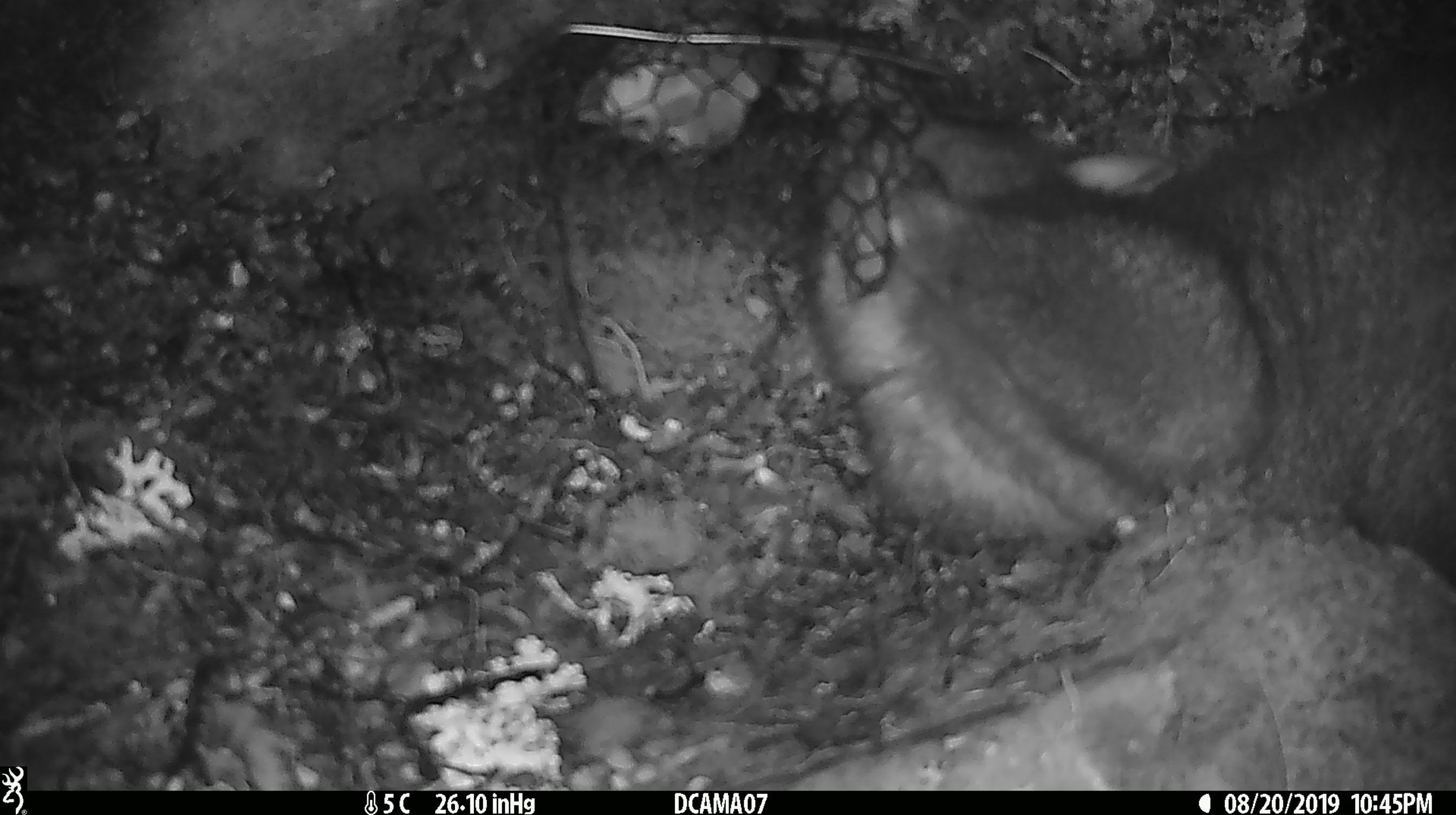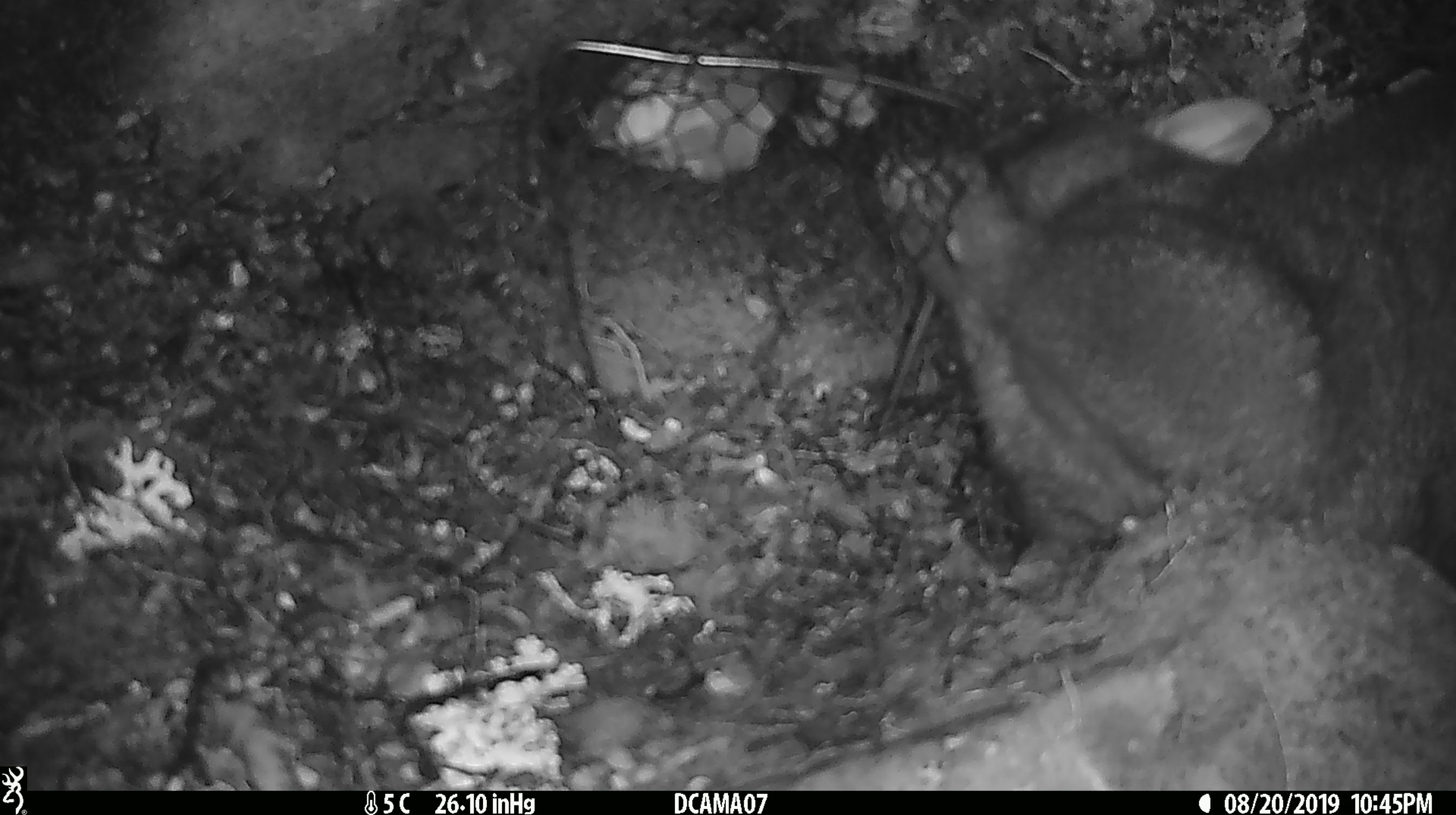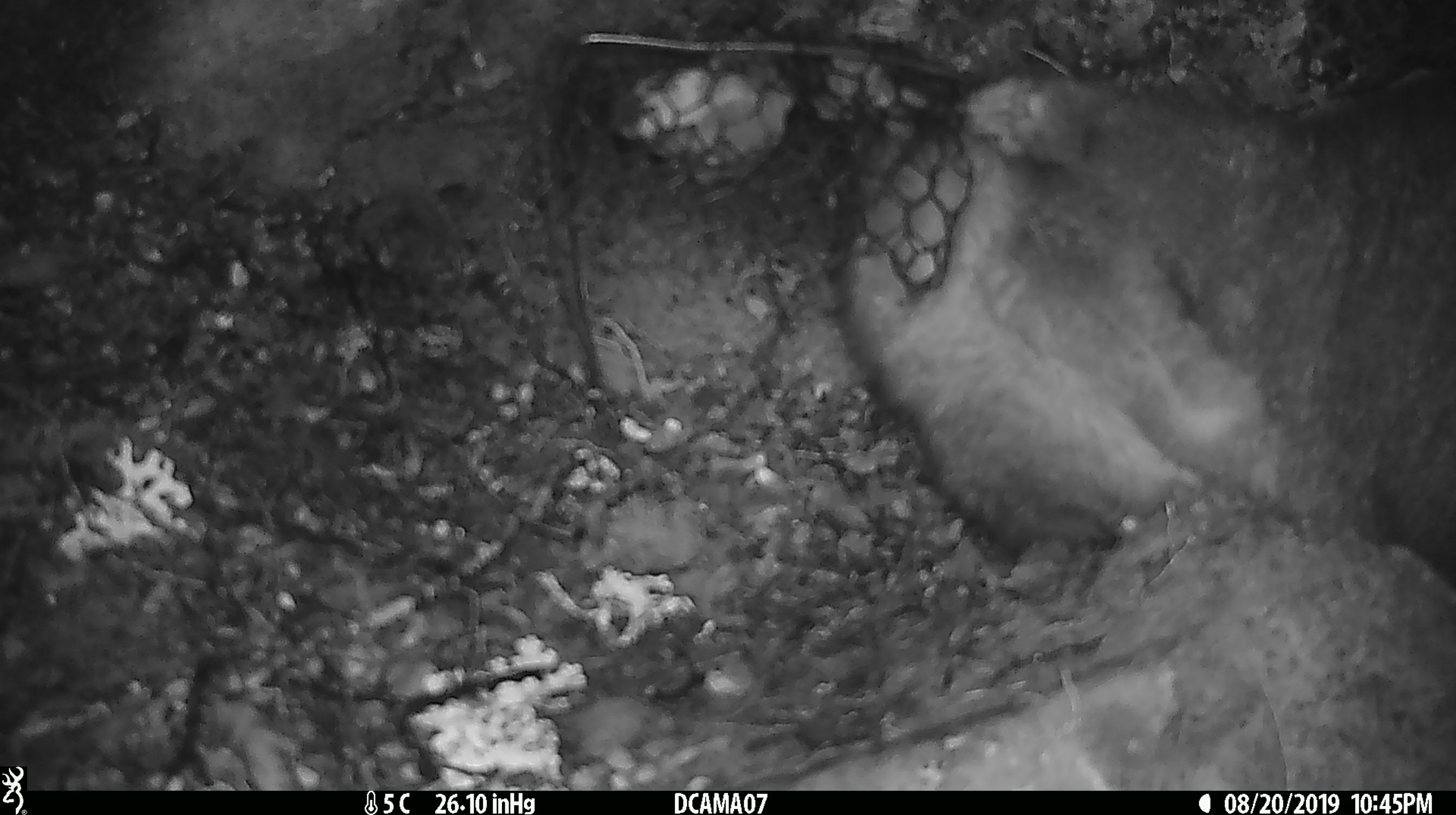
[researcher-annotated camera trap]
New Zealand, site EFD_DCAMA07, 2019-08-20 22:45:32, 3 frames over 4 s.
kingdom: Animalia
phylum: Chordata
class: Mammalia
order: Diprotodontia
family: Phalangeridae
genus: Trichosurus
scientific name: Trichosurus vulpecula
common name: common brushtail possum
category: possum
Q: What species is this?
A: Possum (common brushtail possum) (Trichosurus vulpecula).